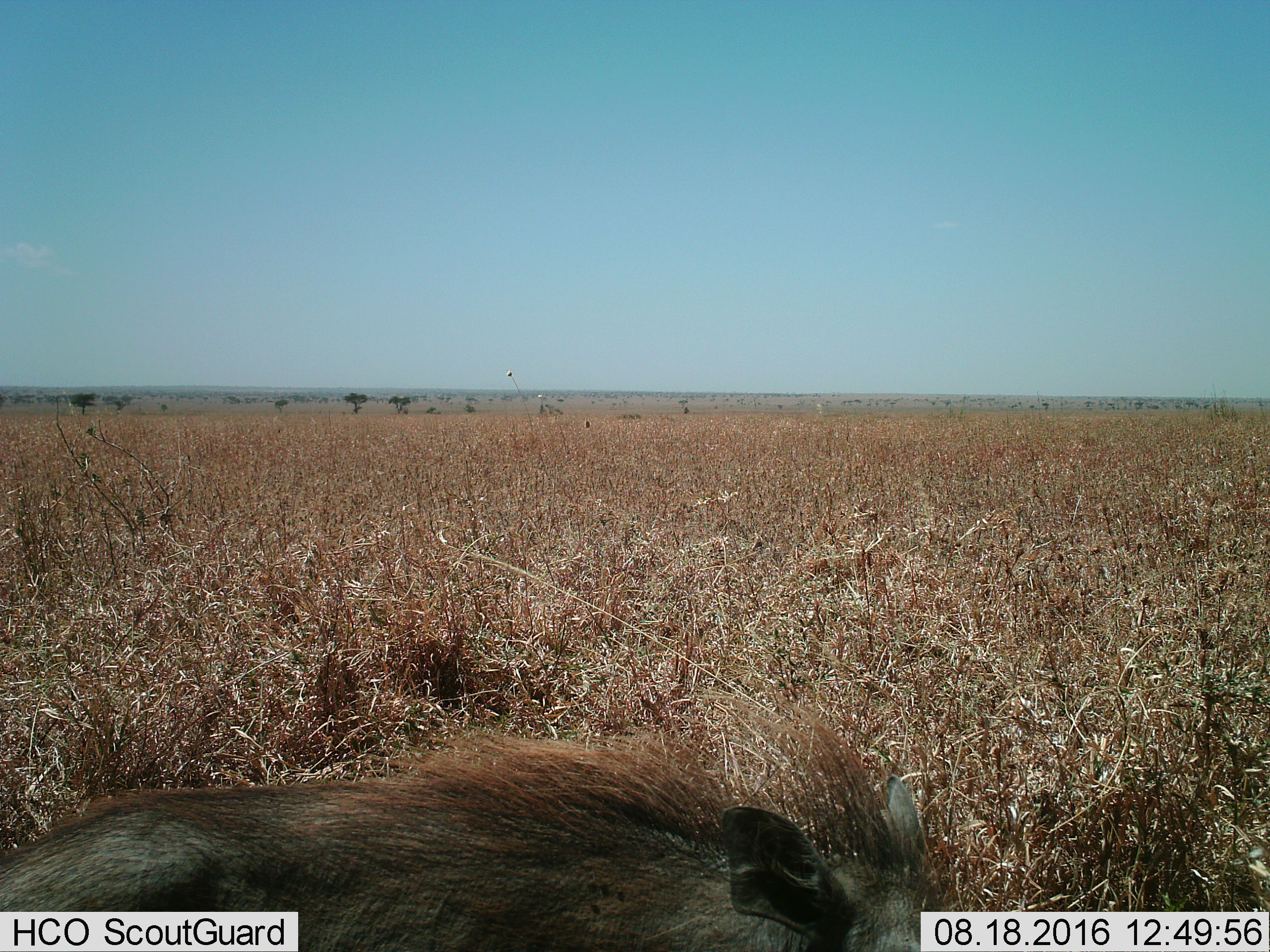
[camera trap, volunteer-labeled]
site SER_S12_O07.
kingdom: Animalia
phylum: Chordata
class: Mammalia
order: Artiodactyla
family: Suidae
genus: Phacochoerus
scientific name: Phacochoerus africanus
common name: warthog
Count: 1.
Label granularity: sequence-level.